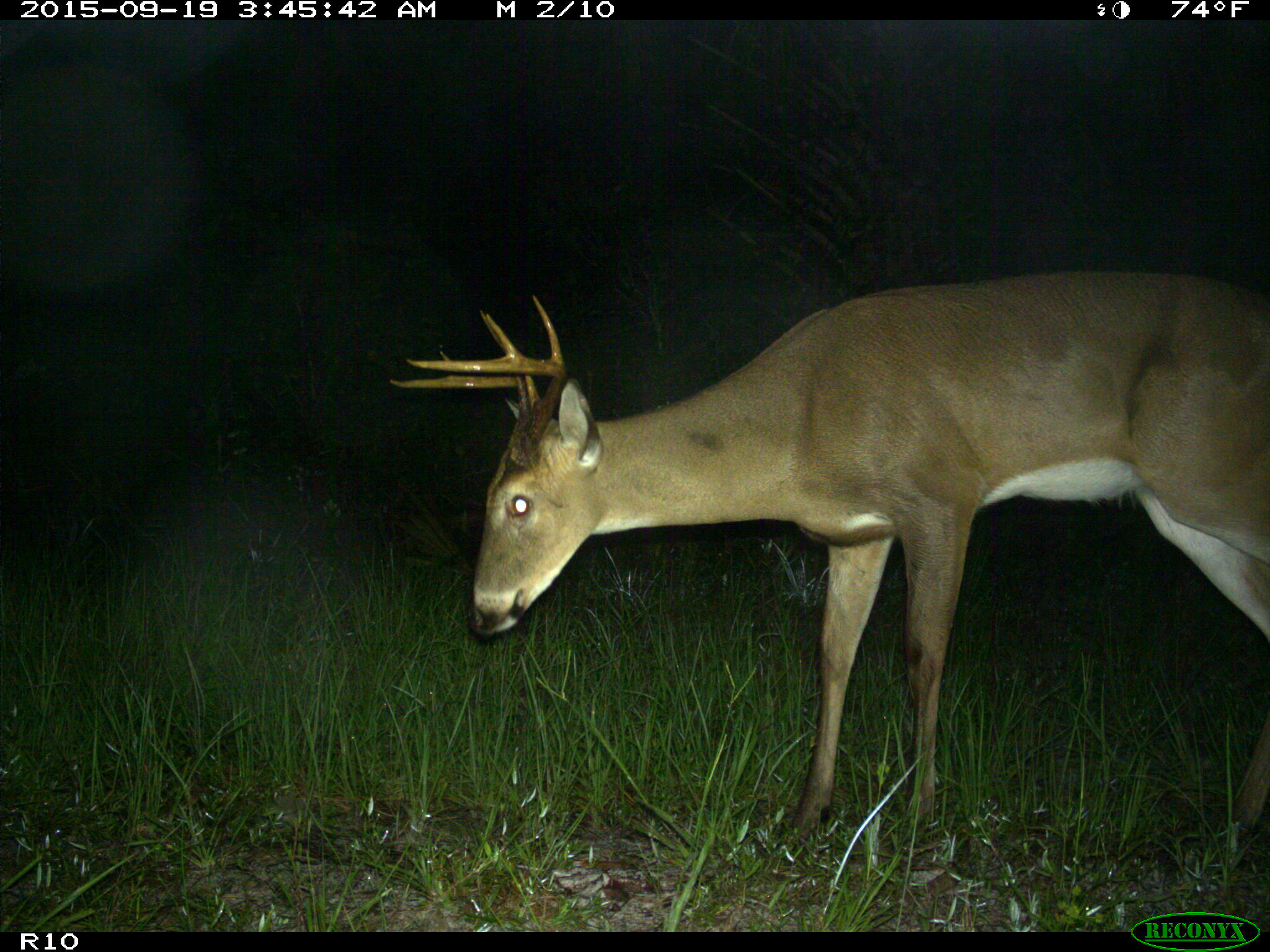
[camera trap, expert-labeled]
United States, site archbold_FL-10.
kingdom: Animalia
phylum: Chordata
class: Mammalia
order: Artiodactyla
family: Cervidae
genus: Odocoileus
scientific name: Odocoileus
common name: deer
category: unidentified deer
Unidentified deer (deer) (Odocoileus).